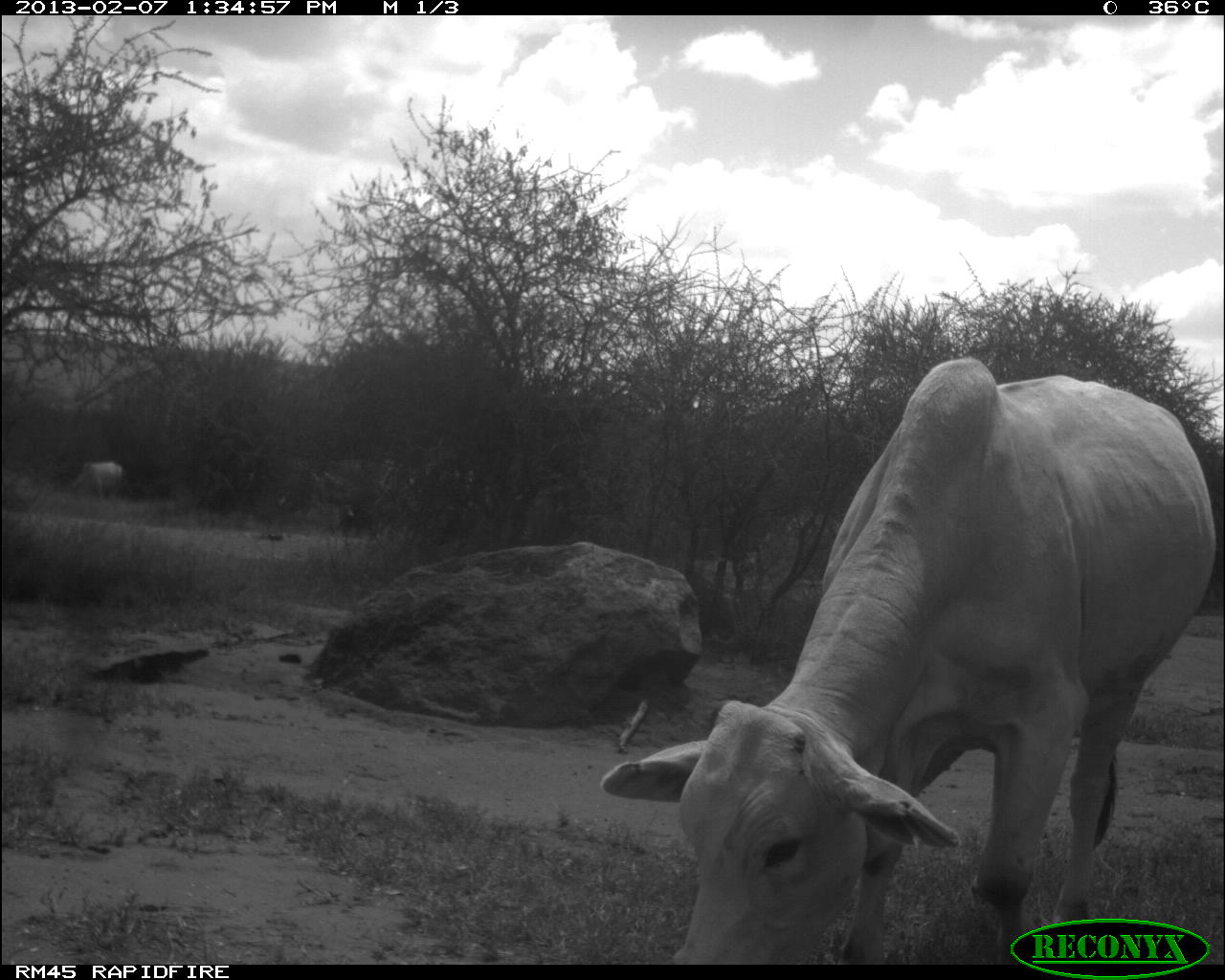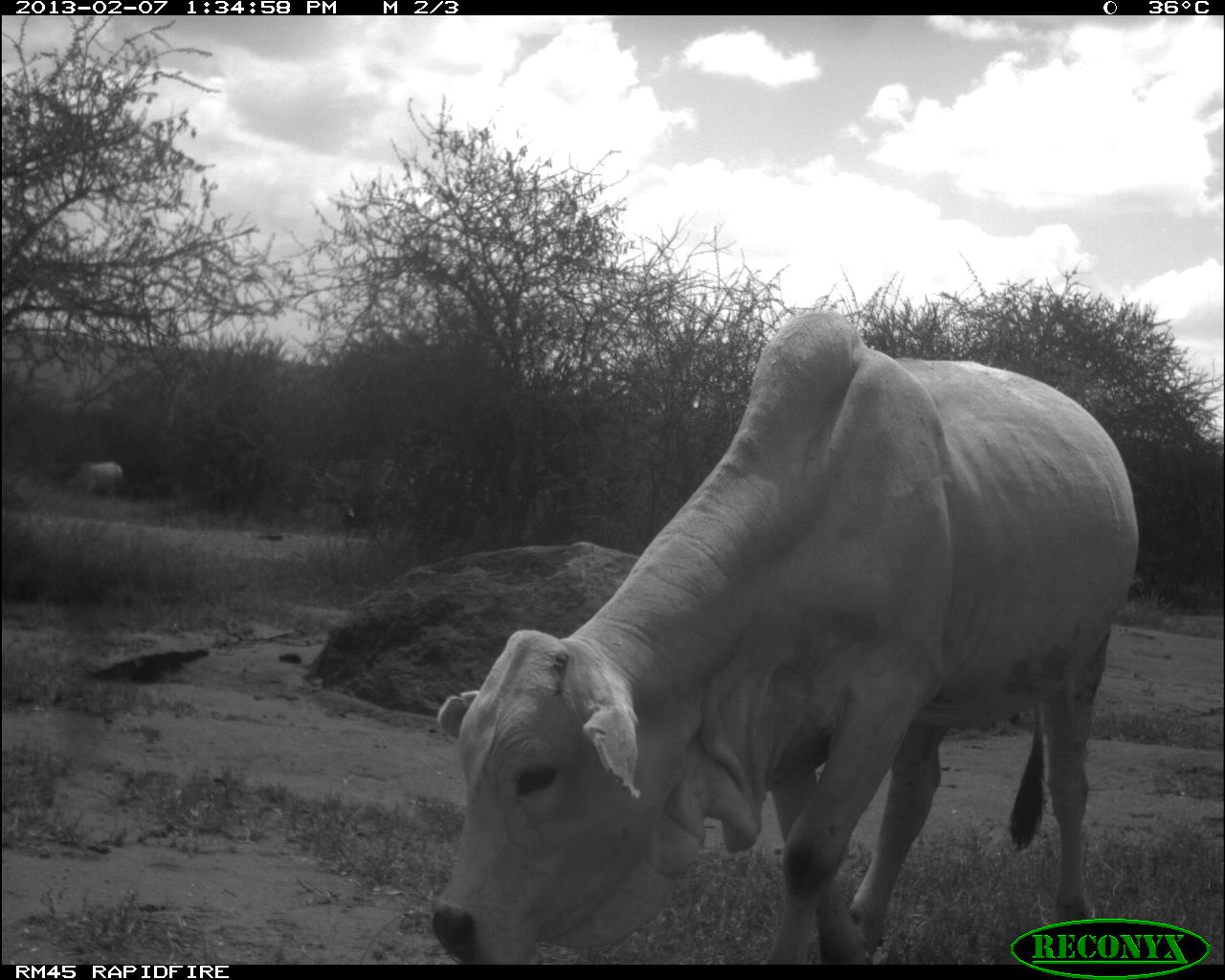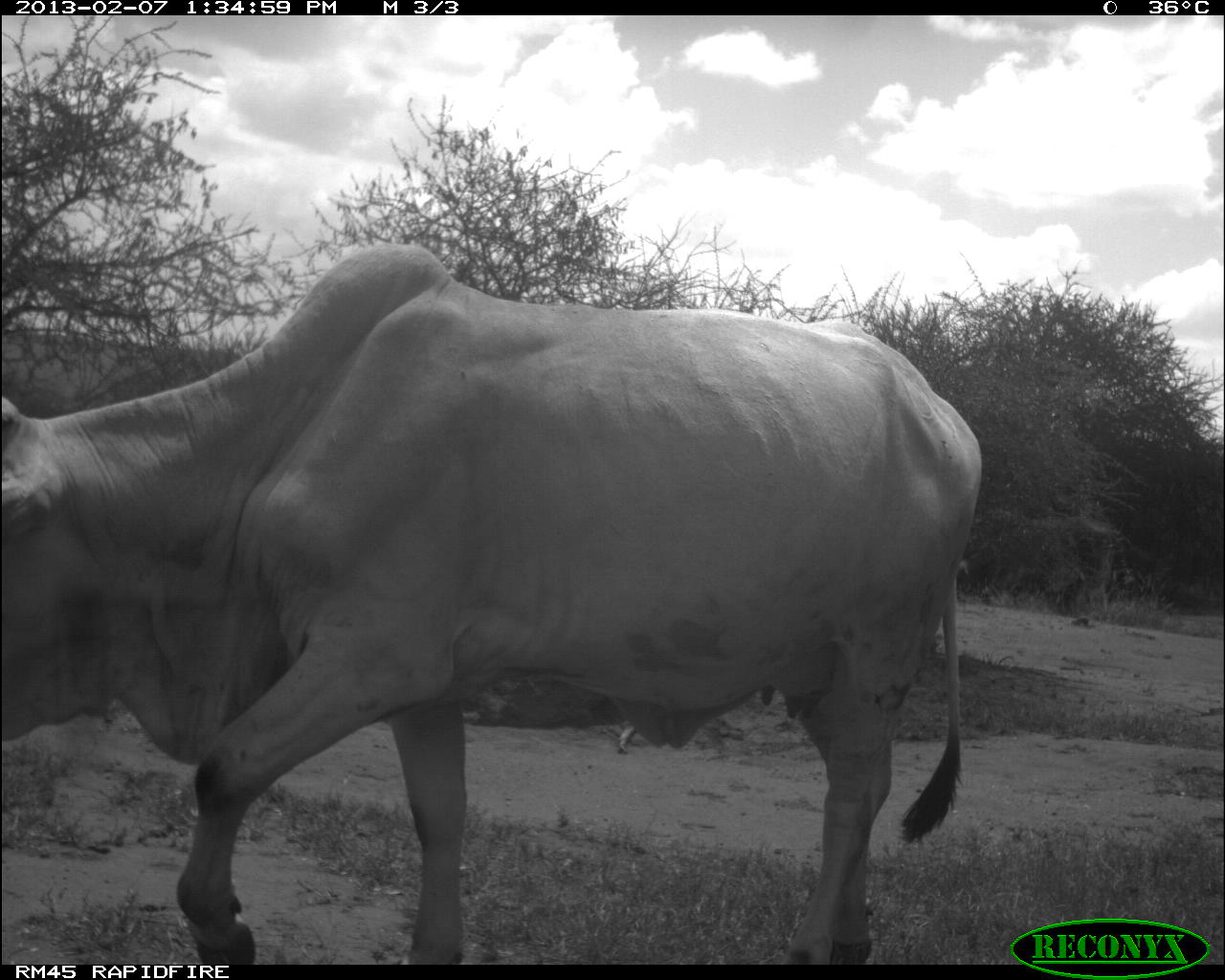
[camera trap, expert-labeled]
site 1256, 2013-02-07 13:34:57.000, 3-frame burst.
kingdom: Animalia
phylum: Chordata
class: Mammalia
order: Artiodactyla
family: Bovidae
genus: Bos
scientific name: Bos taurus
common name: domestic cattle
Bos taurus (domestic cattle), count 2.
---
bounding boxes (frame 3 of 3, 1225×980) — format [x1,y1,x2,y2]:
bos taurus: [0,245,983,964]